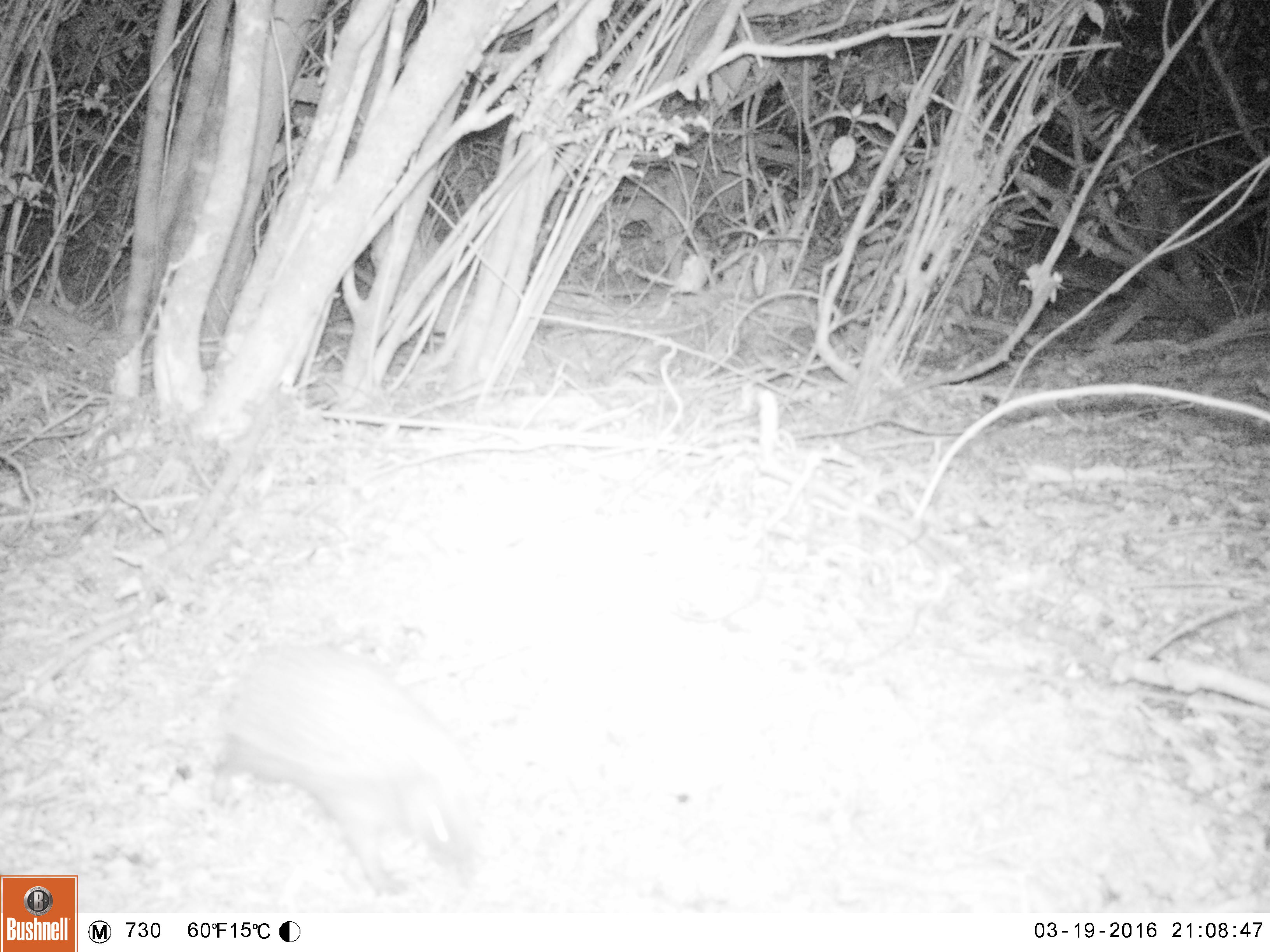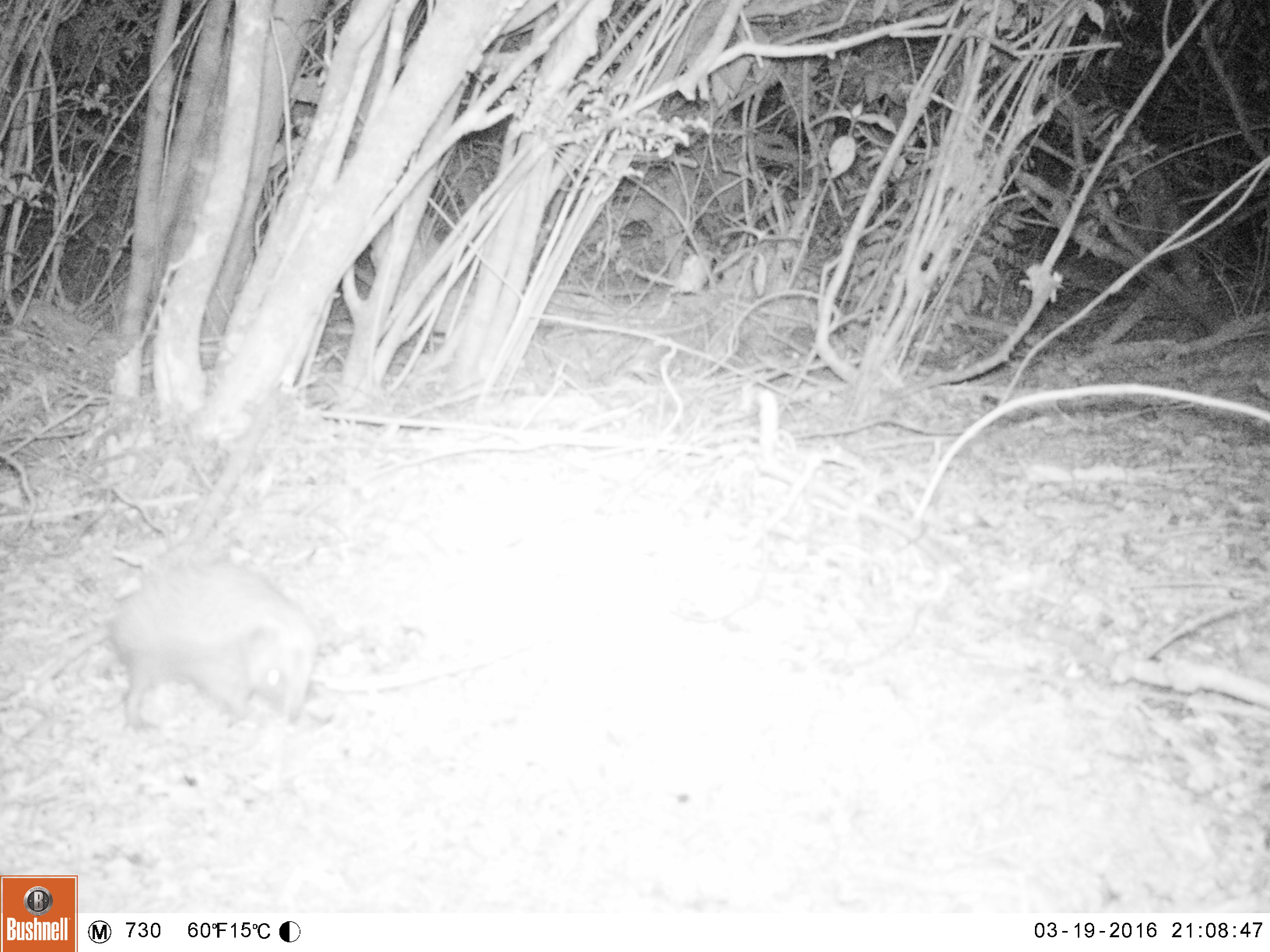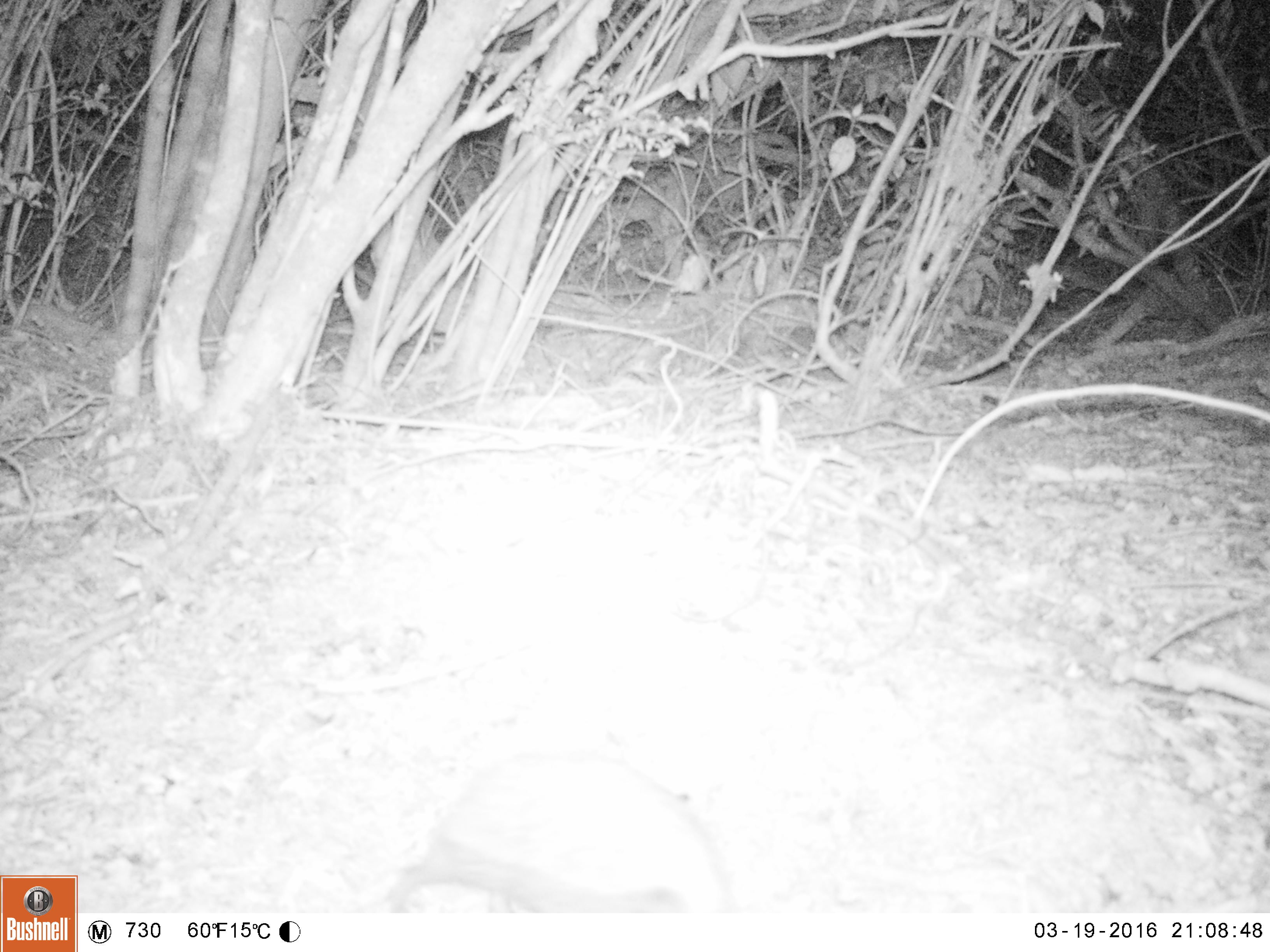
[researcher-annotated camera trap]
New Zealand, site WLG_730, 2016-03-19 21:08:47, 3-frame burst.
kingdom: Animalia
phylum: Chordata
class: Mammalia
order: Eulipotyphla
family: Erinaceidae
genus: Erinaceus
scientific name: Erinaceus europaeus europaeus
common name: european hedgehog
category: hedgehog